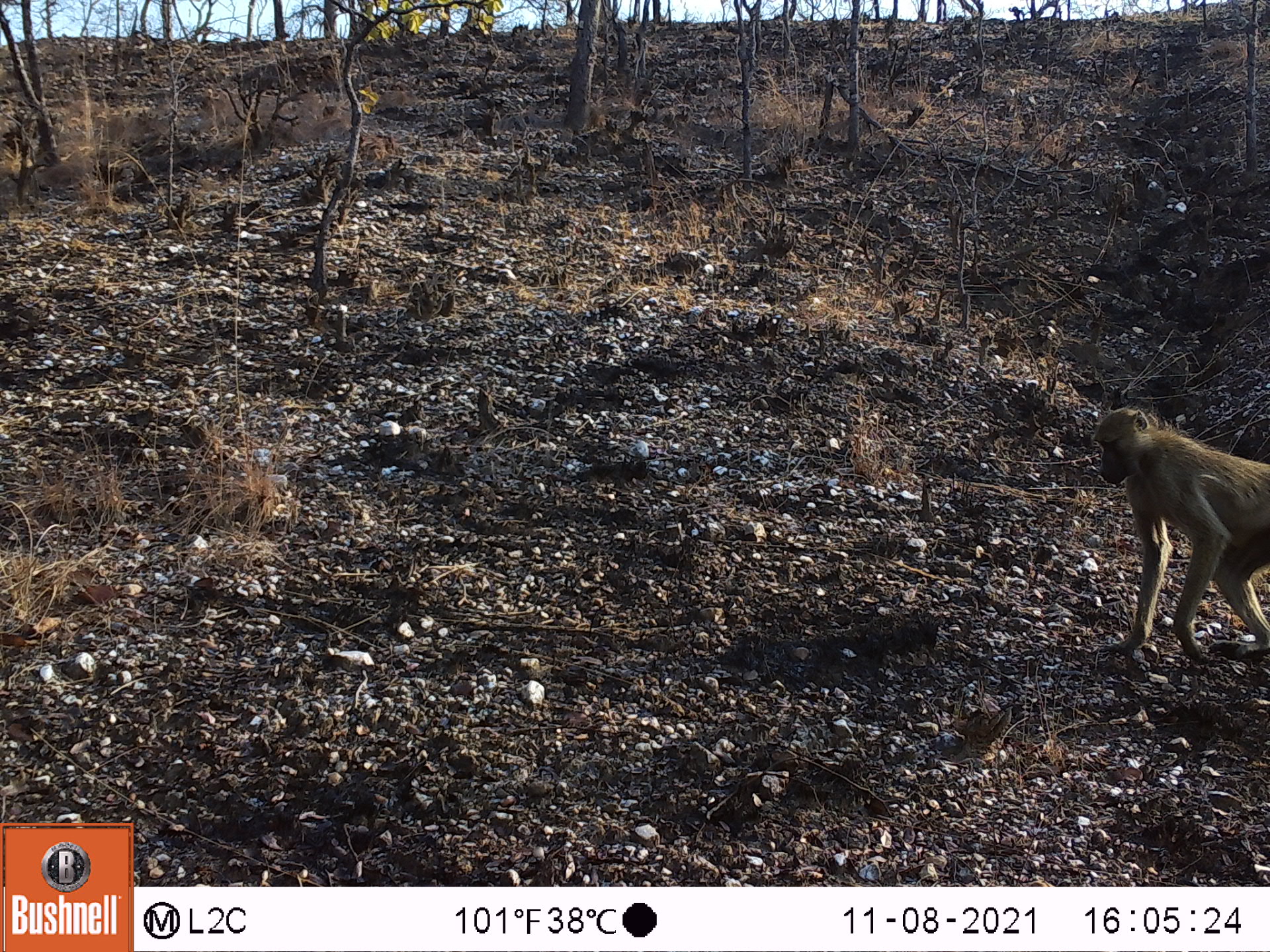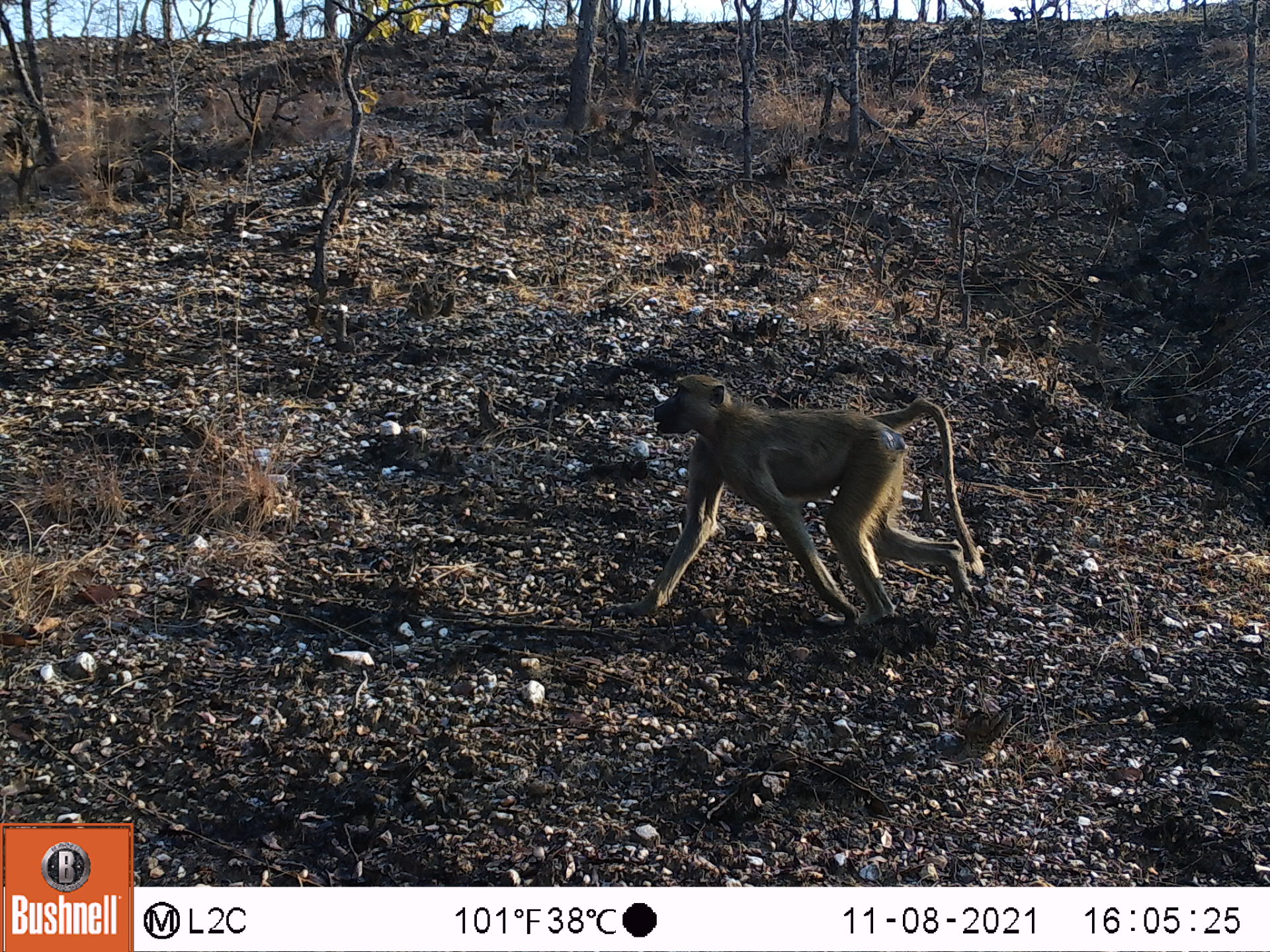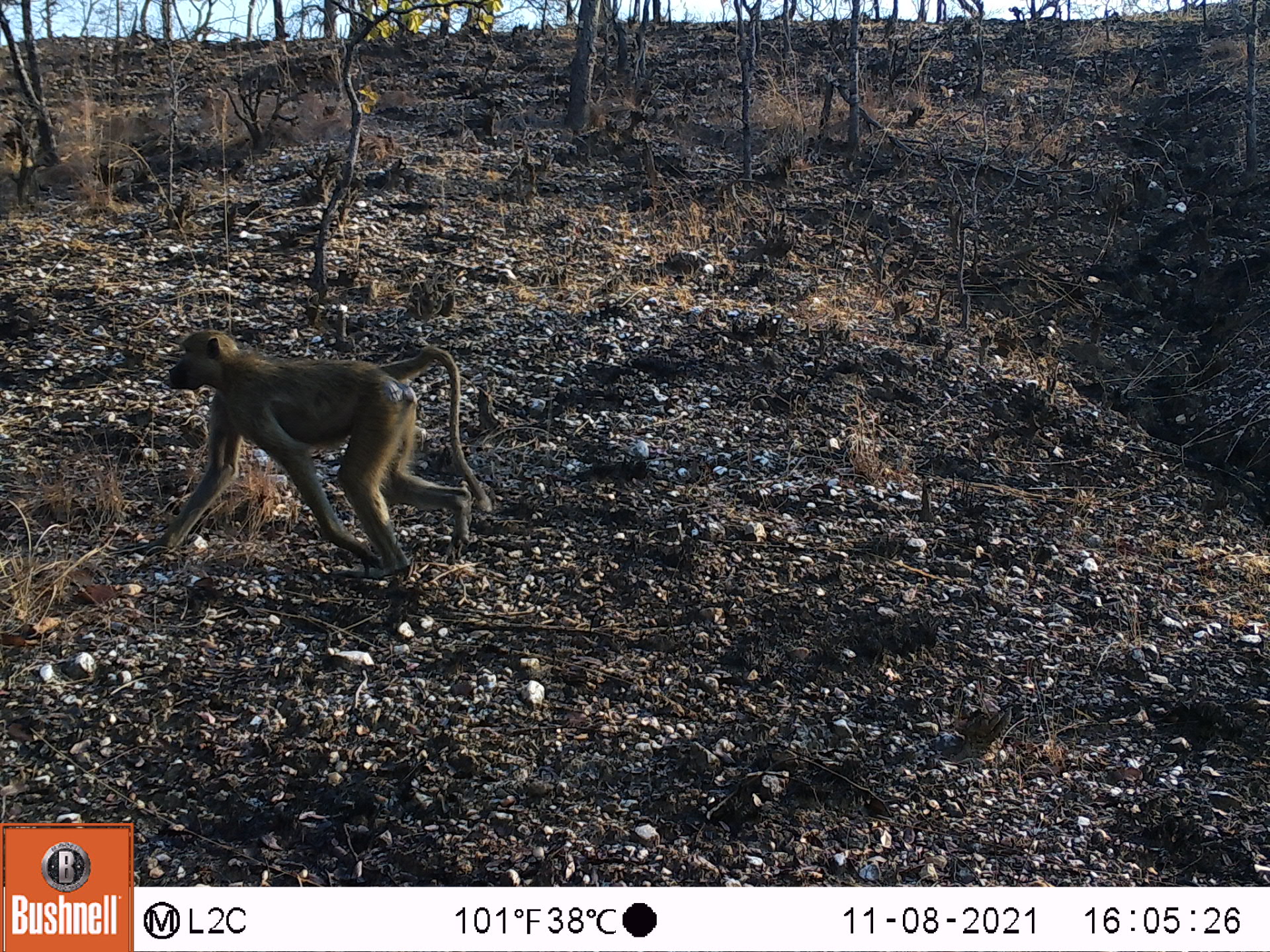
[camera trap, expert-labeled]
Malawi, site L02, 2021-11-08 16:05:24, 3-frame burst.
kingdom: Animalia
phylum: Chordata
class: Mammalia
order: Primates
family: Cercopithecidae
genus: Papio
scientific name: Papio cynocephalus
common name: yellow baboon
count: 1